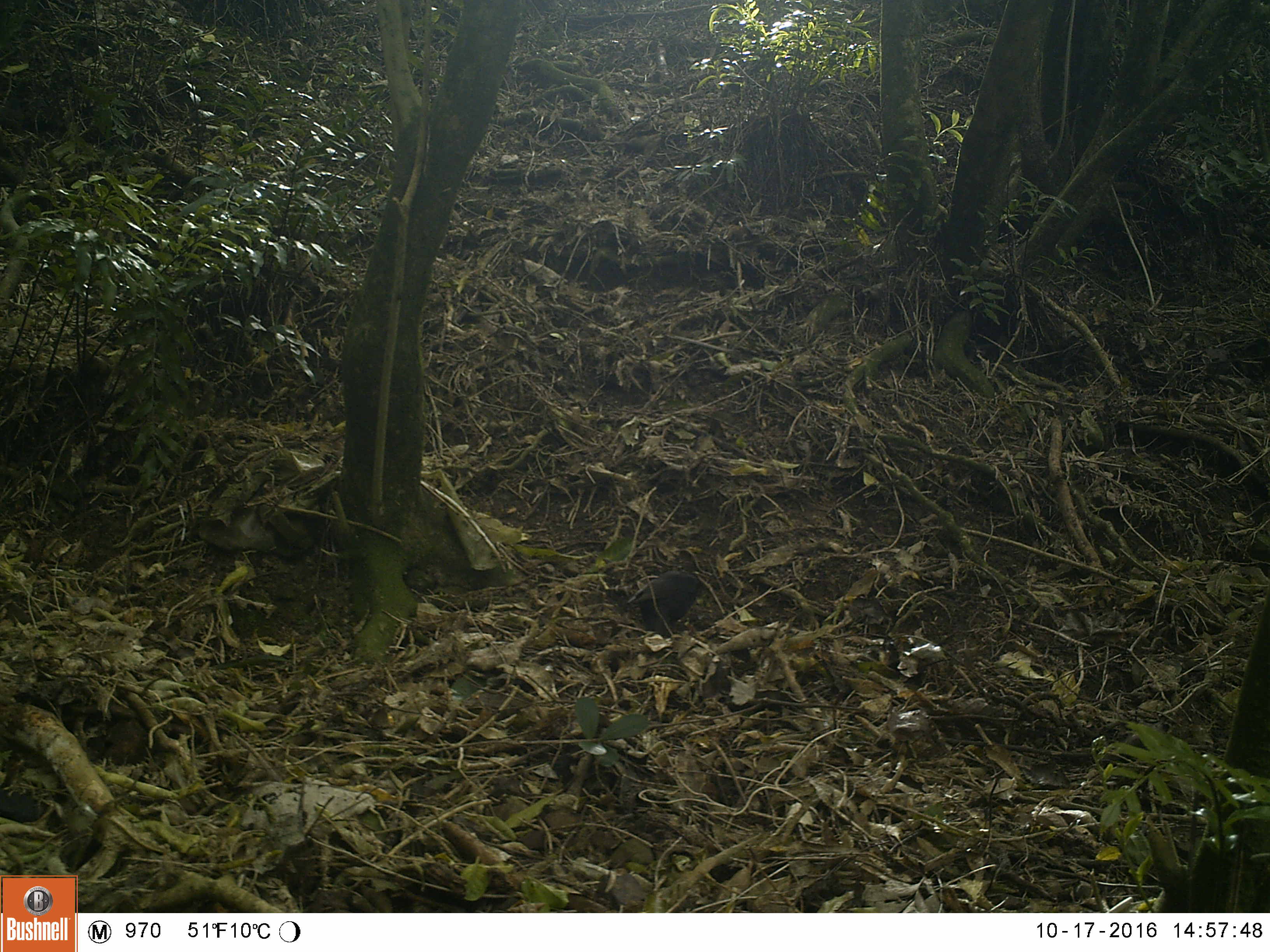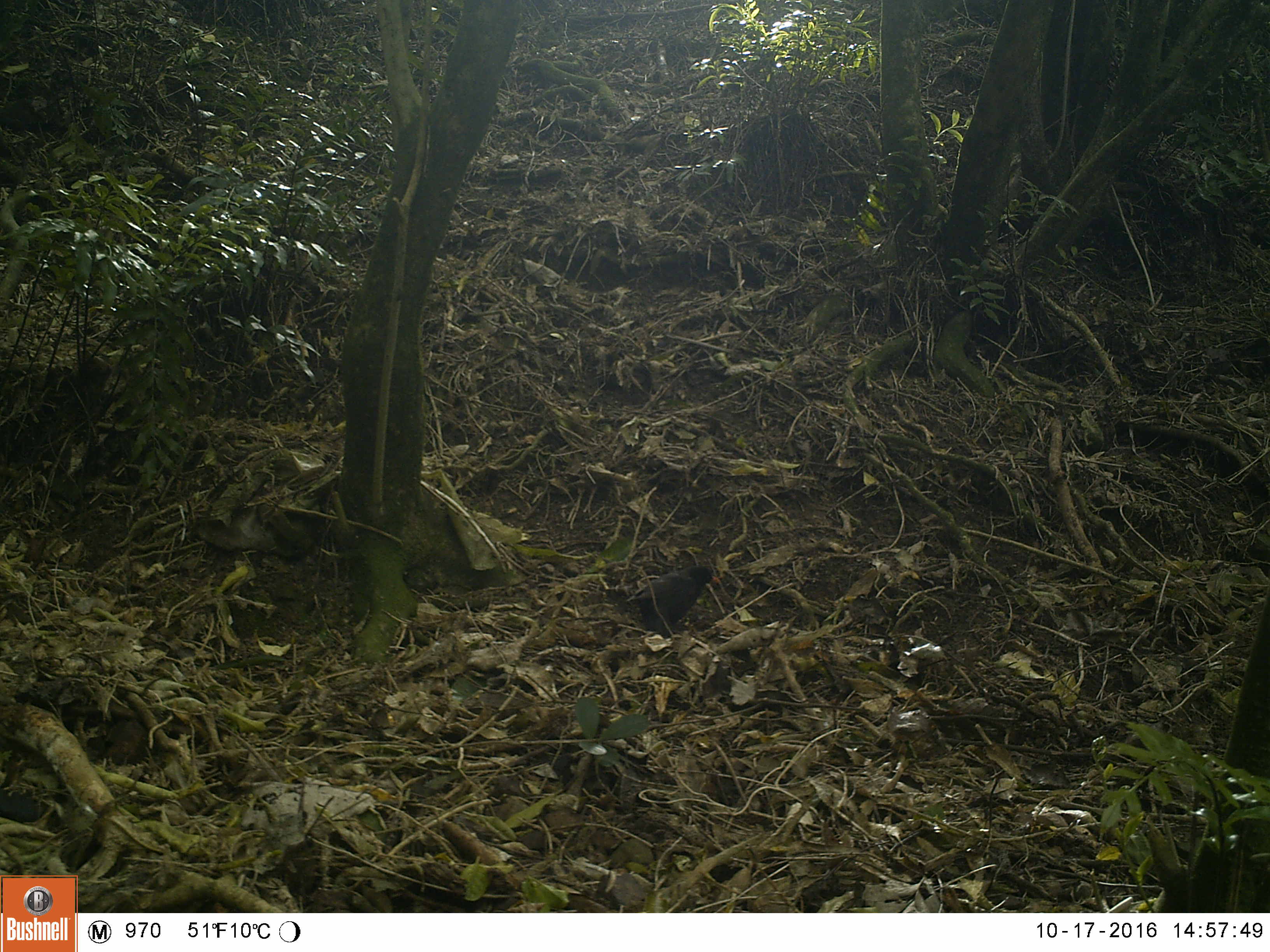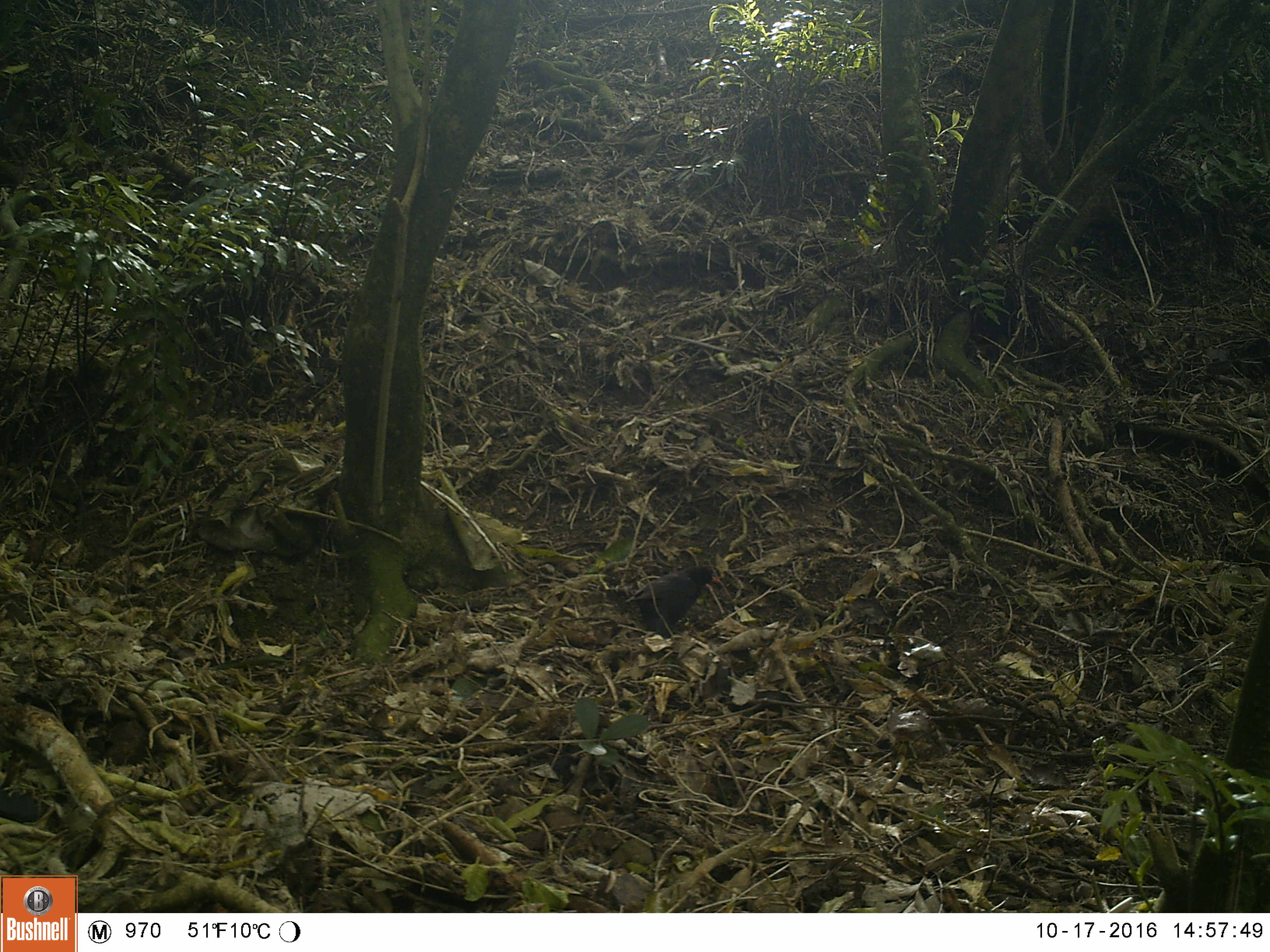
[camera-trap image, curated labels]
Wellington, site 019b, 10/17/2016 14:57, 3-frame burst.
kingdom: Animalia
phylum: Chordata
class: Aves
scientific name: Aves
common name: bird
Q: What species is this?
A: Bird (Aves).